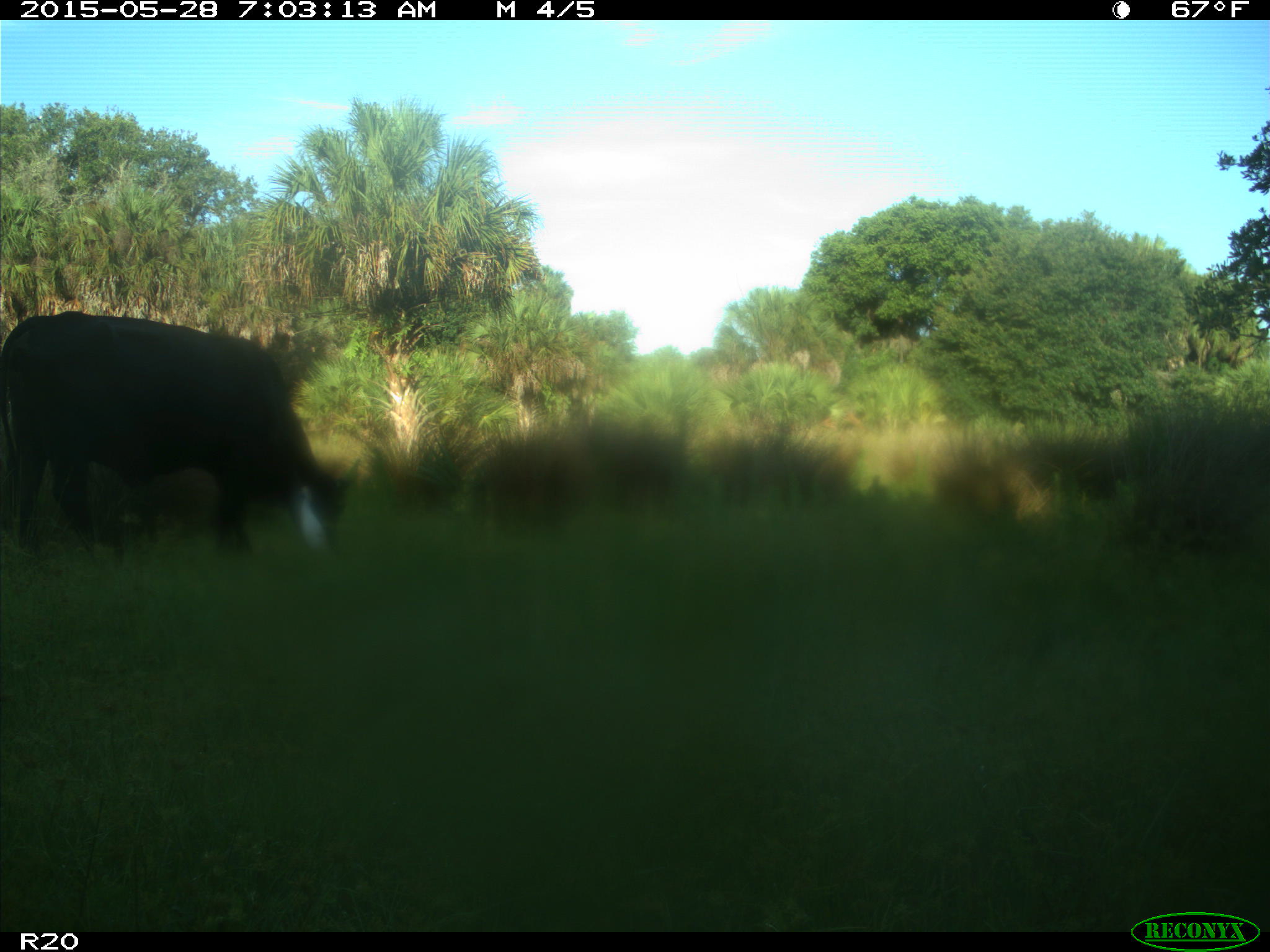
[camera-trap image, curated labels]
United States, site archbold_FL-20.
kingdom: Animalia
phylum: Chordata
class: Mammalia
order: Artiodactyla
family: Bovidae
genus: Bos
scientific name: Bos taurus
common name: domestic cow